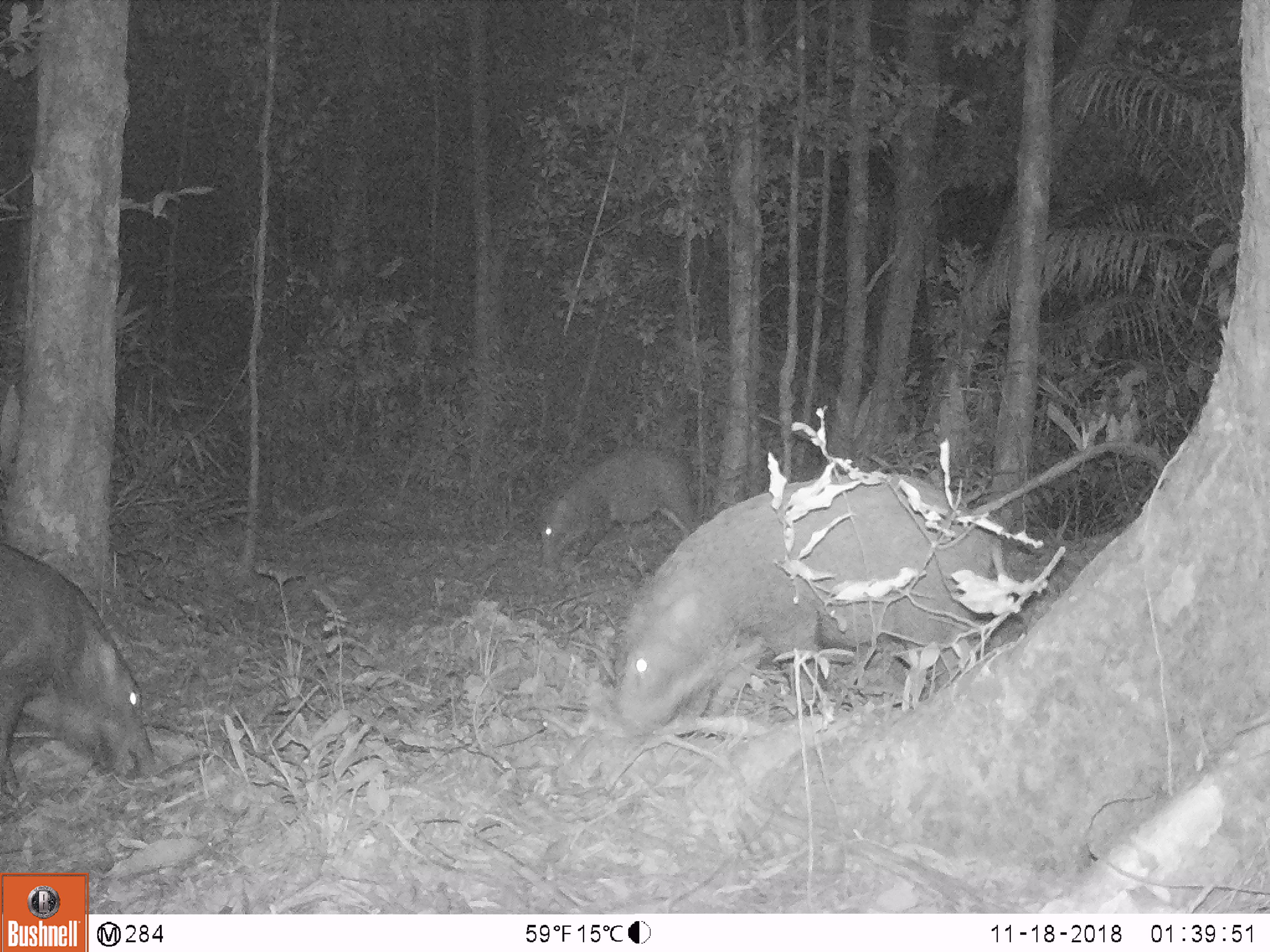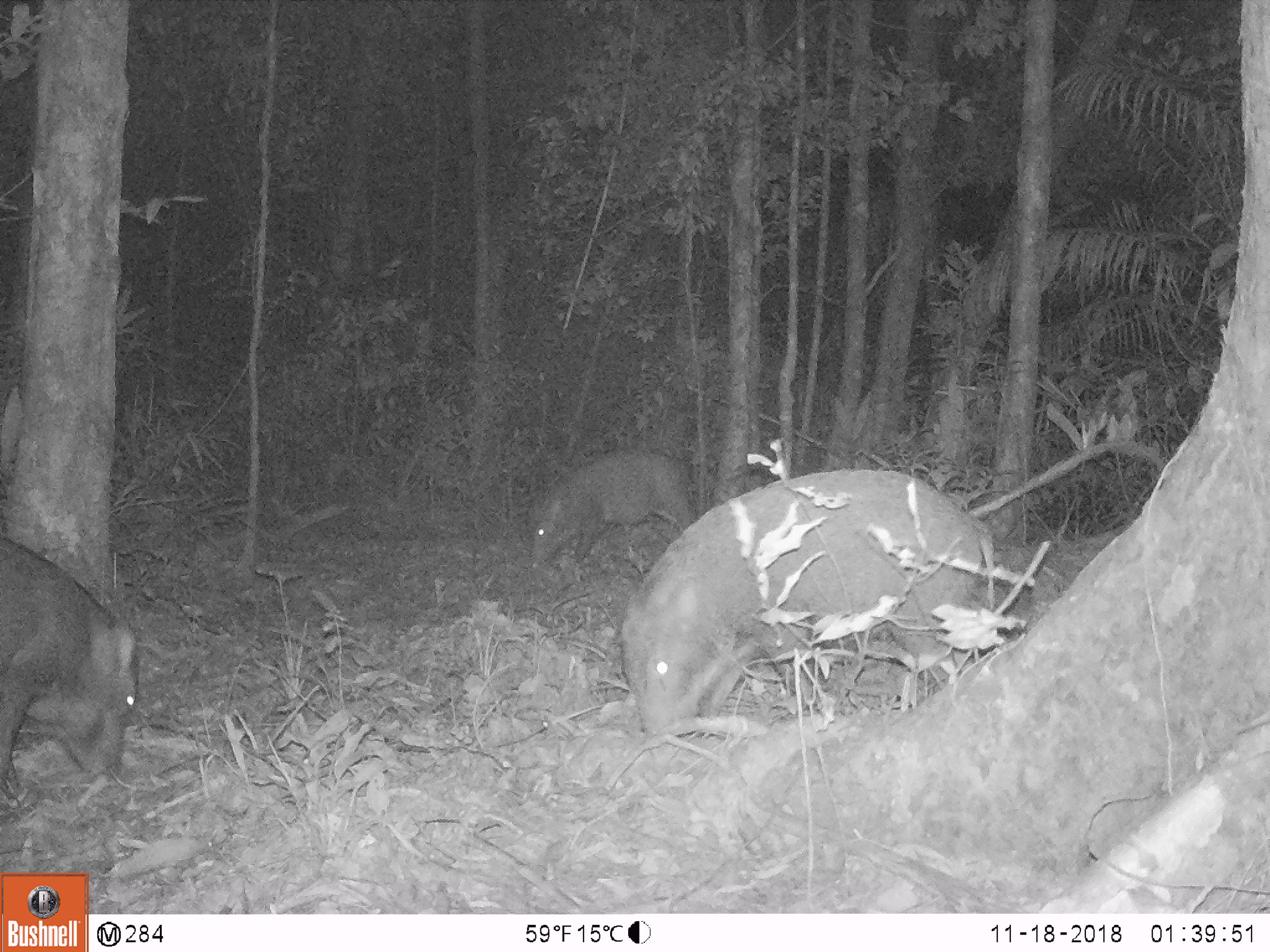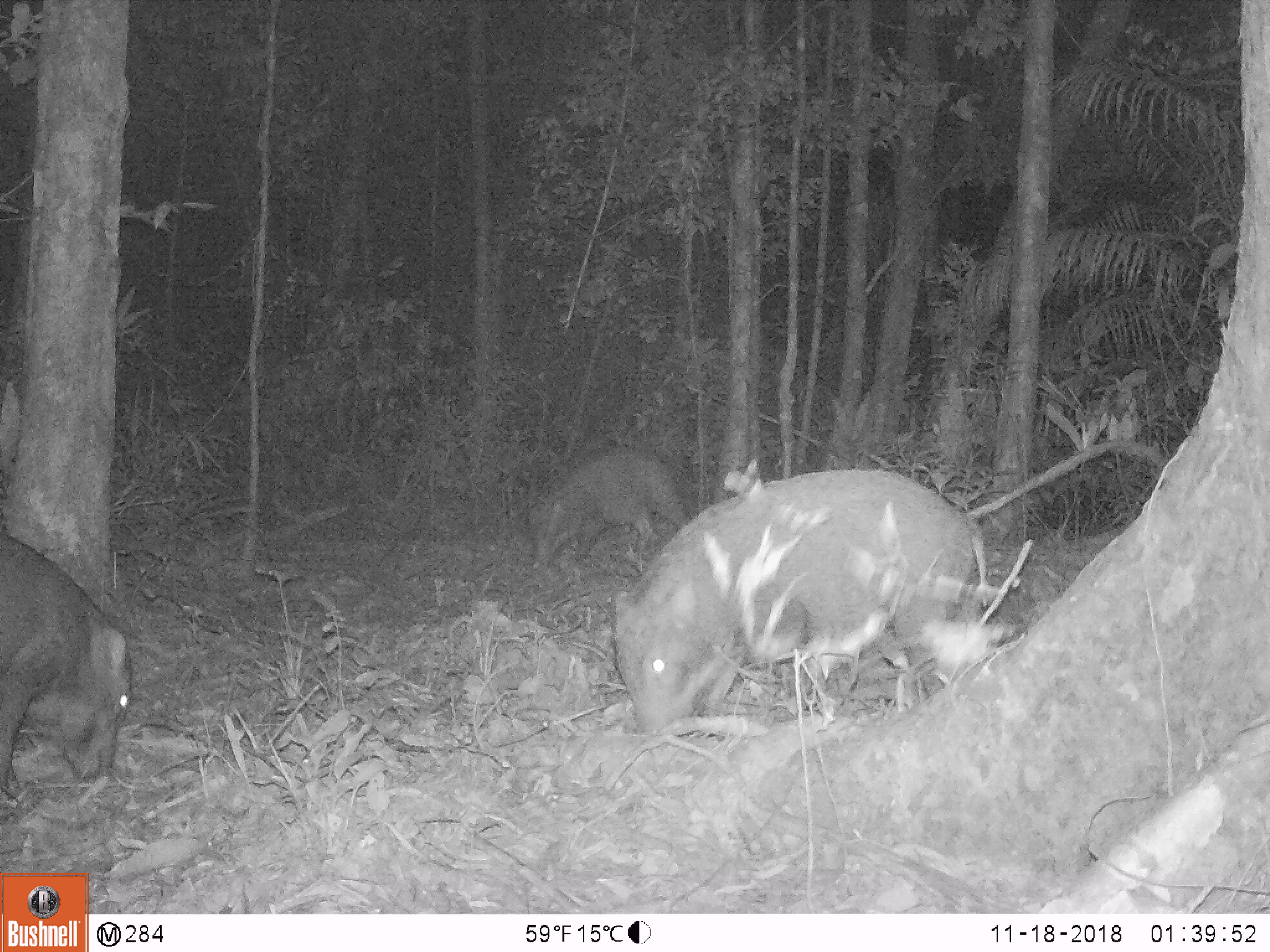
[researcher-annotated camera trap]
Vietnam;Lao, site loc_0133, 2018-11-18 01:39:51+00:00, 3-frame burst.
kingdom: Animalia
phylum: Chordata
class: Mammalia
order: Artiodactyla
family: Suidae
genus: Sus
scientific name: Sus scrofa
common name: eurasian wild pig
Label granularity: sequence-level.